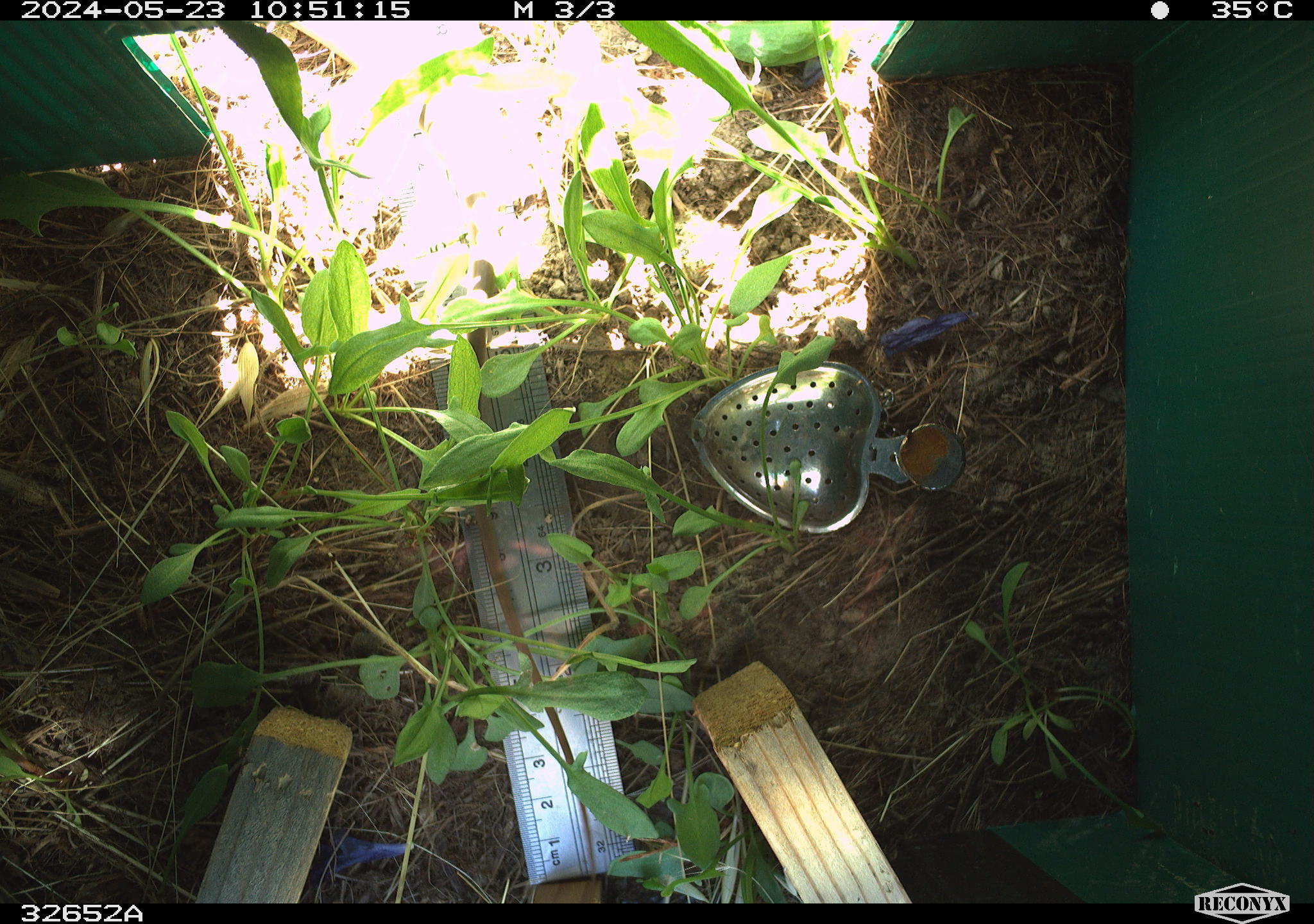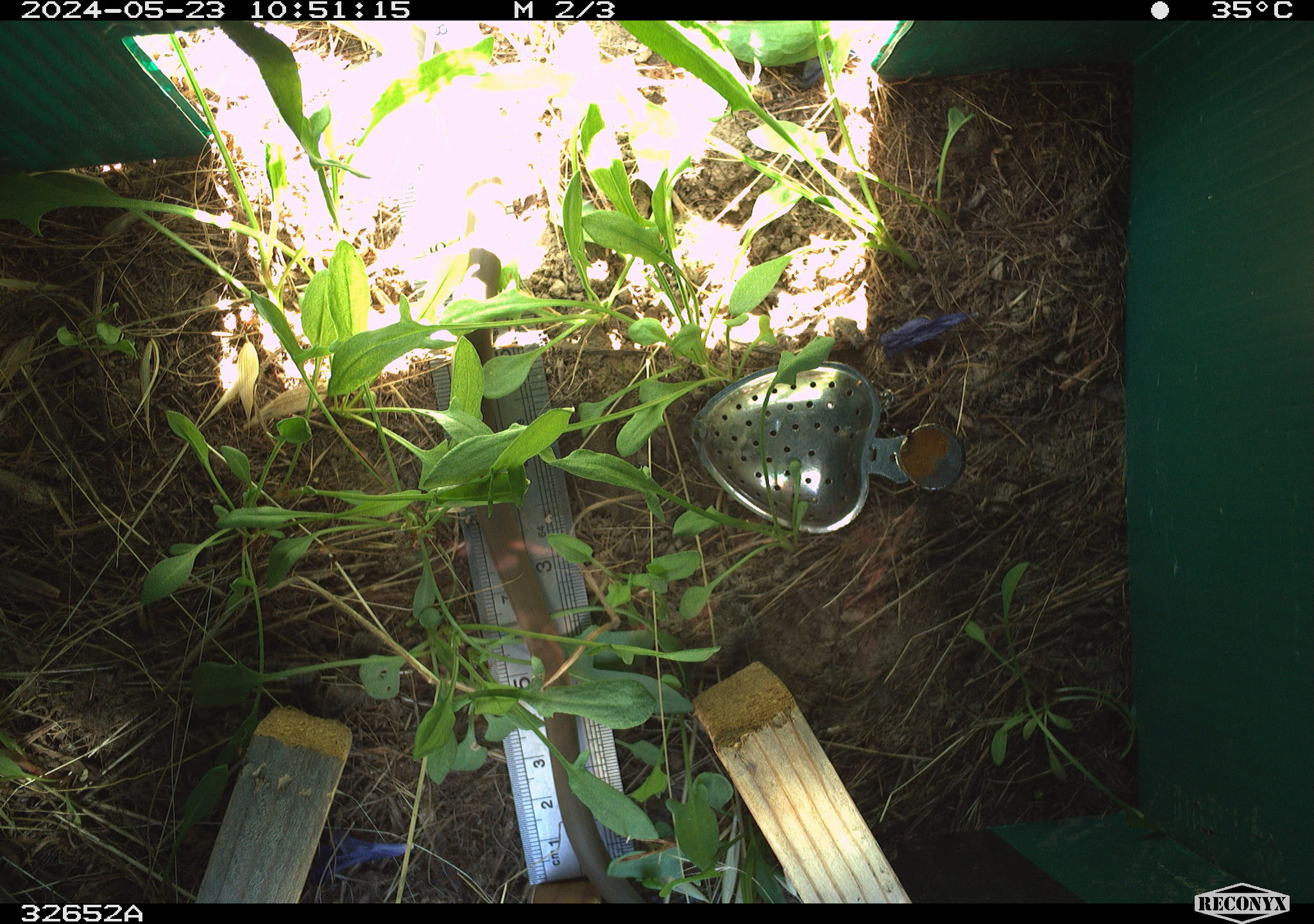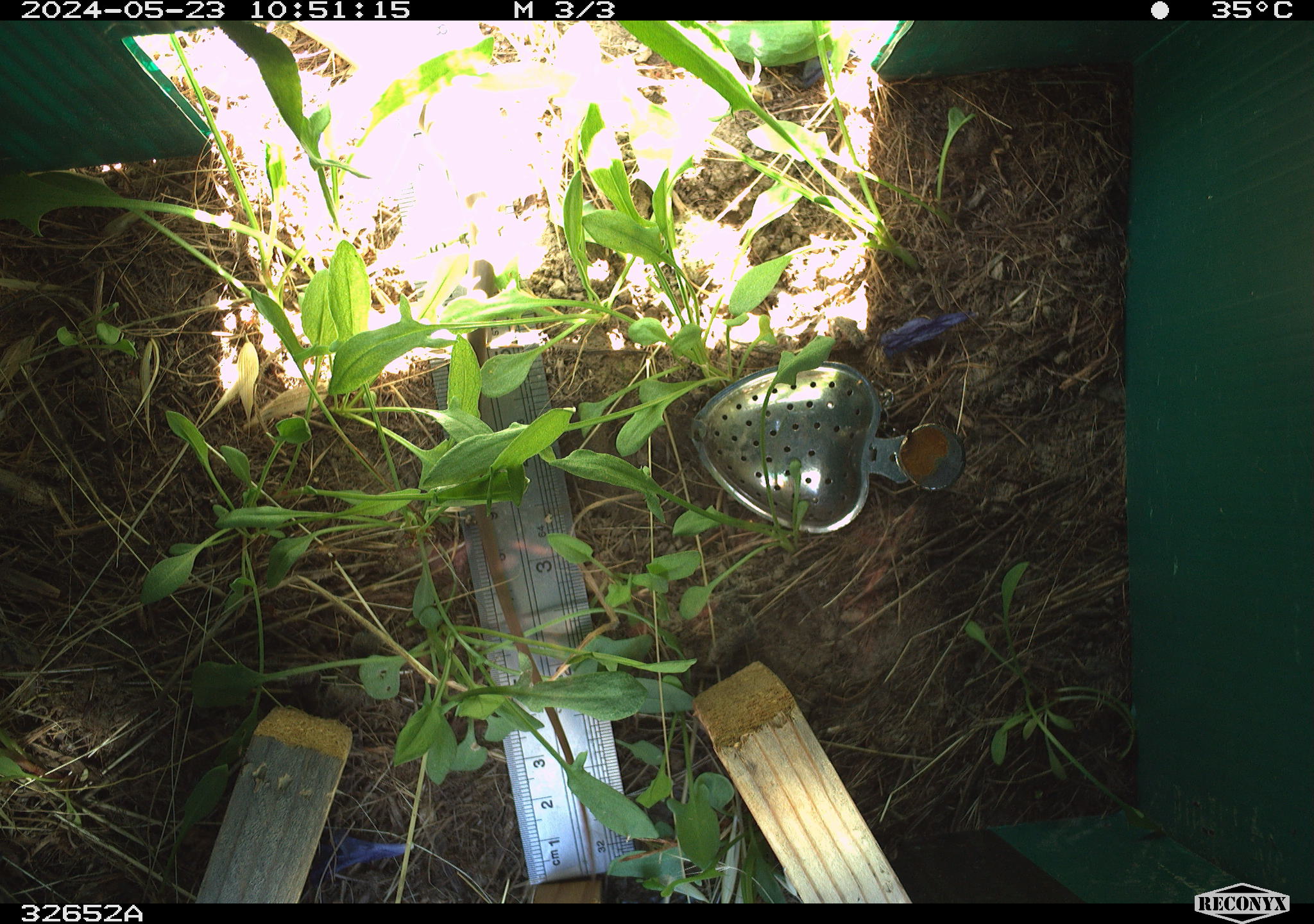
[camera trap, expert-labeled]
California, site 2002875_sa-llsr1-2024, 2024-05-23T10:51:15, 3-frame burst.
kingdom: Animalia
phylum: Chordata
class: Reptilia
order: Squamata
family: Colubridae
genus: Coluber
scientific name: Coluber constrictor mormon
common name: western yellow-bellied racer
Western yellow-bellied racer (Coluber constrictor mormon).